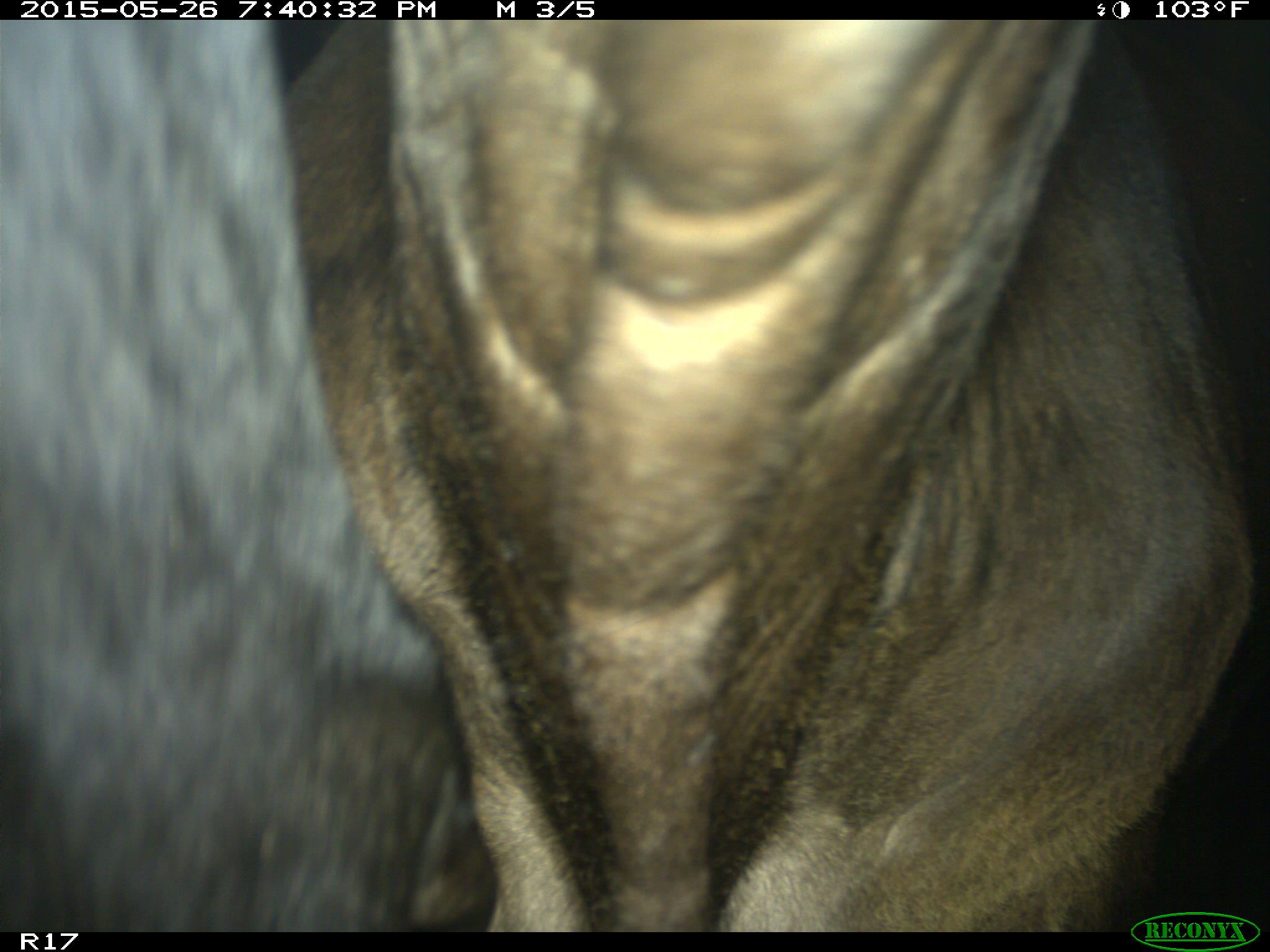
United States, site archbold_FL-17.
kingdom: Animalia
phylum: Chordata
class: Mammalia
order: Artiodactyla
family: Bovidae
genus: Bos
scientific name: Bos taurus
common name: domestic cow